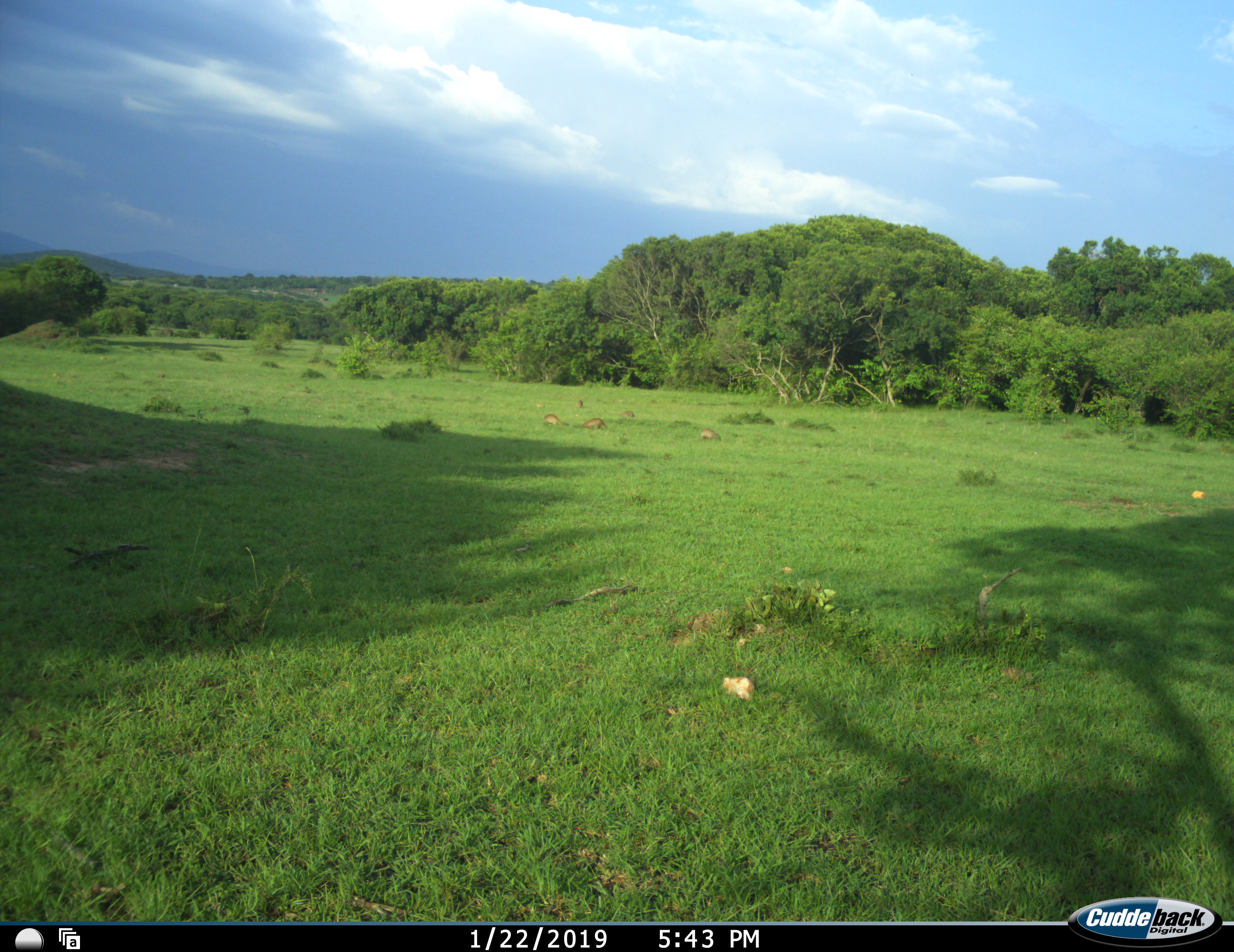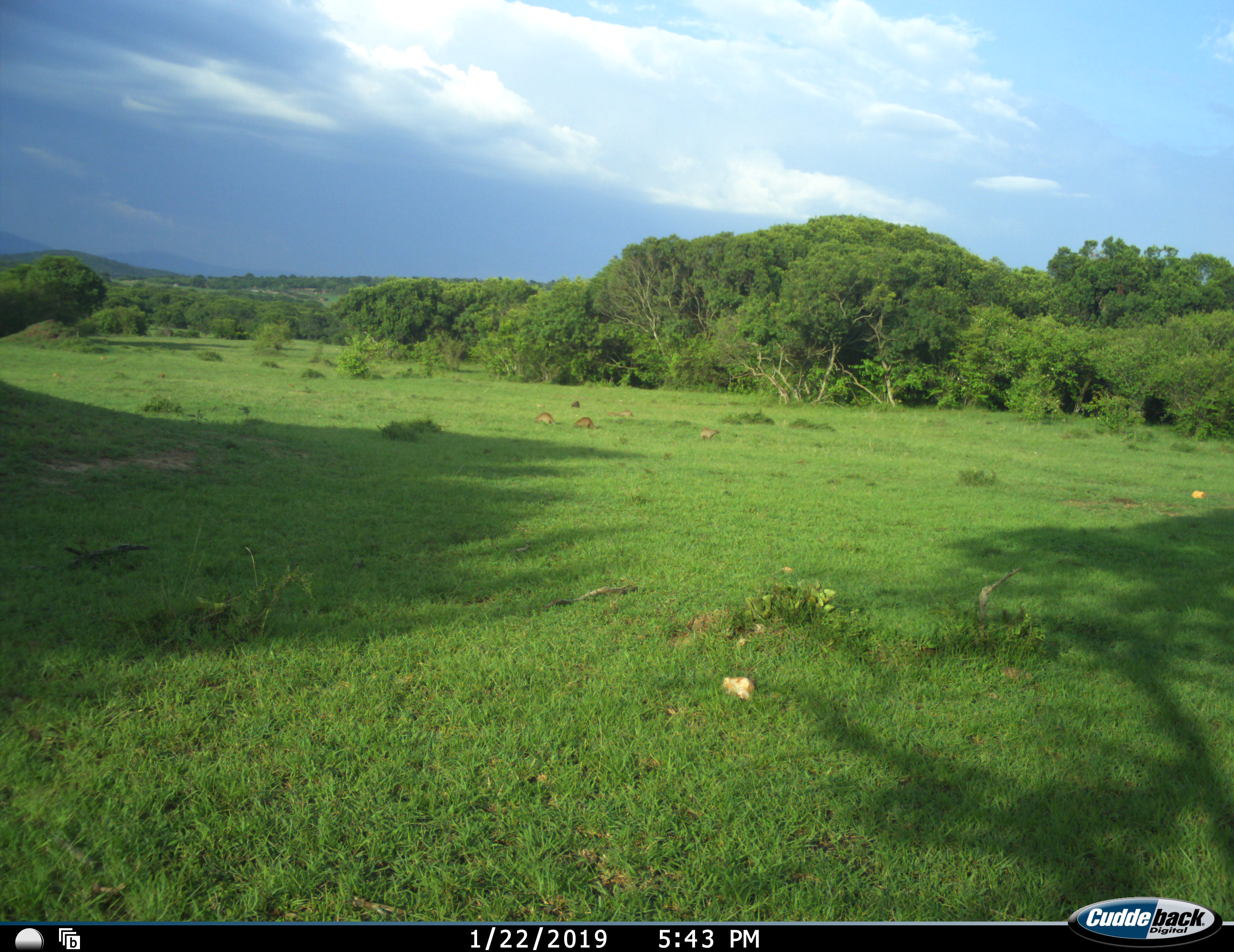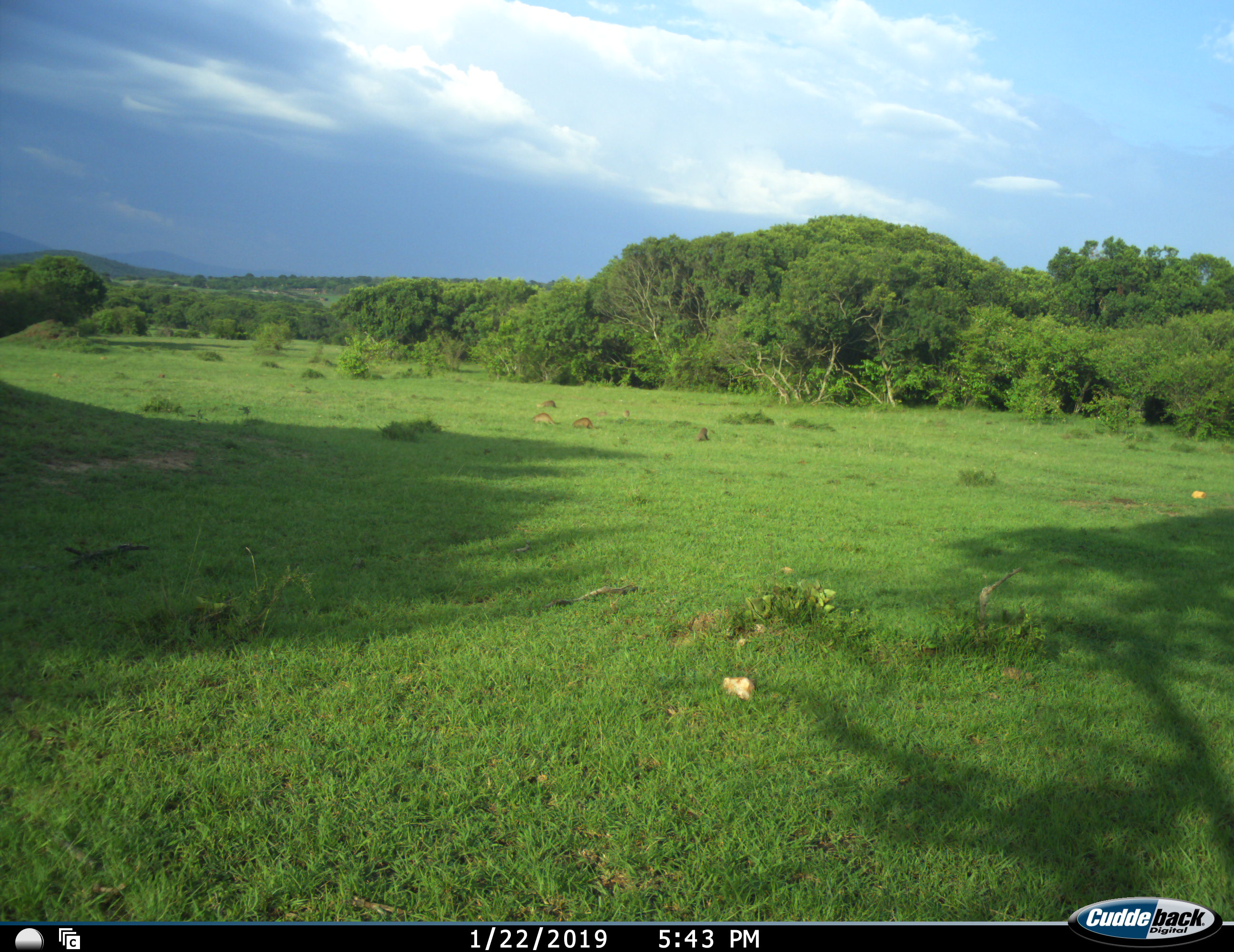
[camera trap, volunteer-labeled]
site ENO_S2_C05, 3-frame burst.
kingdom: Animalia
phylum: Chordata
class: Mammalia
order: Carnivora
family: Herpestidae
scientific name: Herpestidae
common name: mongoose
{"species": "mongoose (Herpestidae)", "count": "6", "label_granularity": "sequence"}